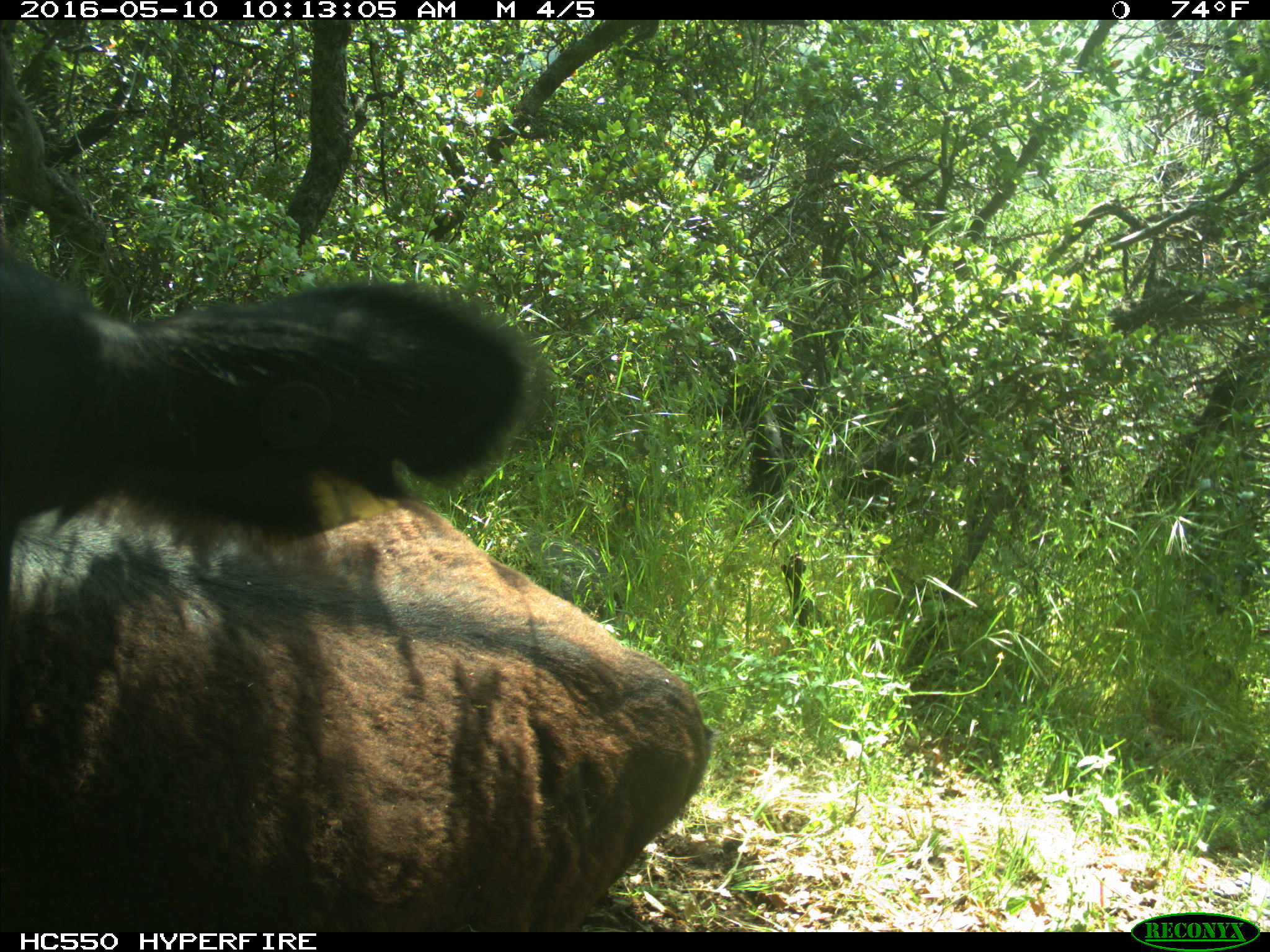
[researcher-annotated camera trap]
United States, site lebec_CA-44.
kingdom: Animalia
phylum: Chordata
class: Mammalia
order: Artiodactyla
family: Bovidae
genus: Bos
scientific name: Bos taurus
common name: domestic cow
Bos taurus (domestic cow).